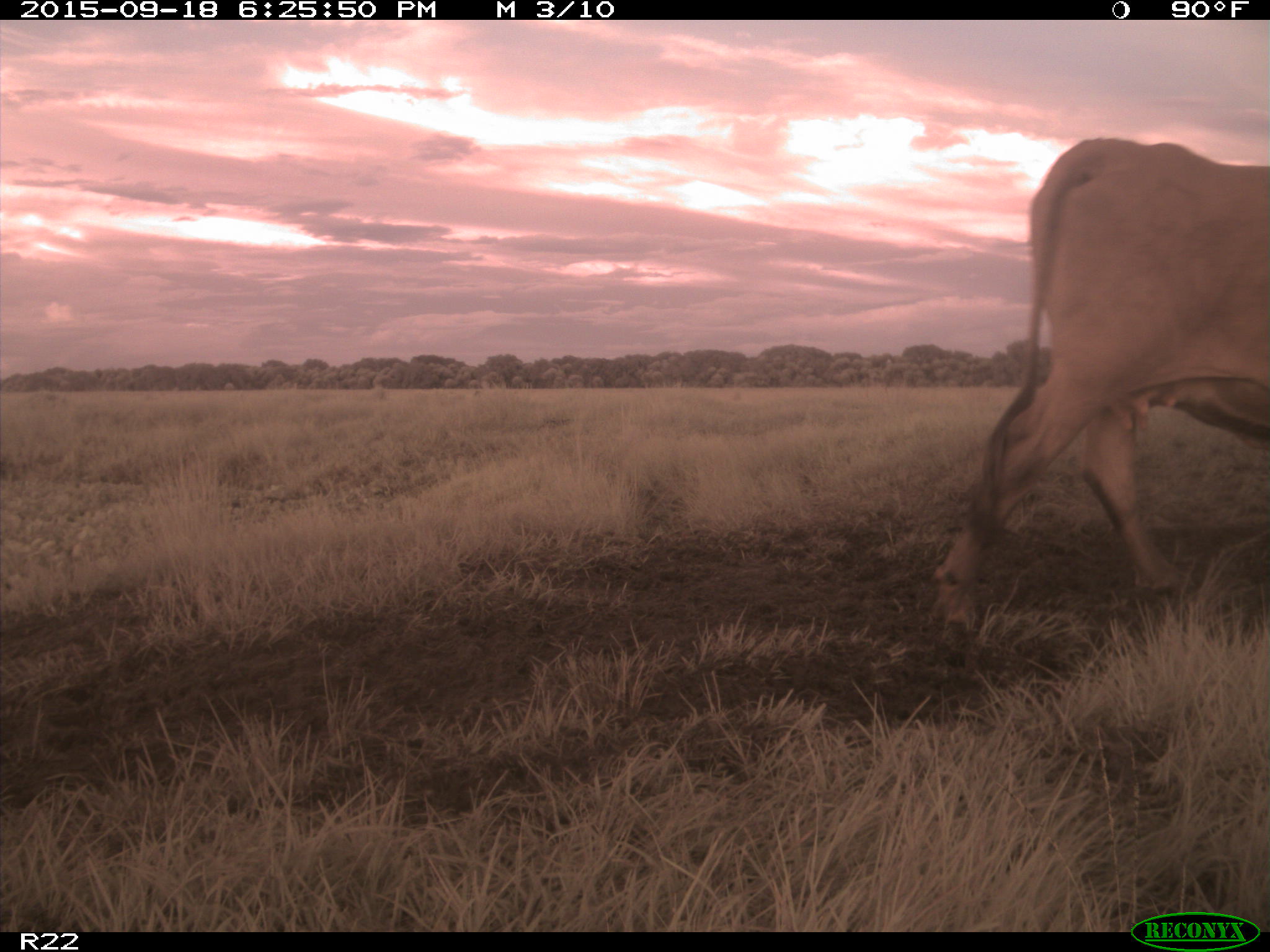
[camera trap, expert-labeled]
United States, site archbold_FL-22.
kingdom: Animalia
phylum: Chordata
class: Mammalia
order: Artiodactyla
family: Bovidae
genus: Bos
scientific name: Bos taurus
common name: domestic cow